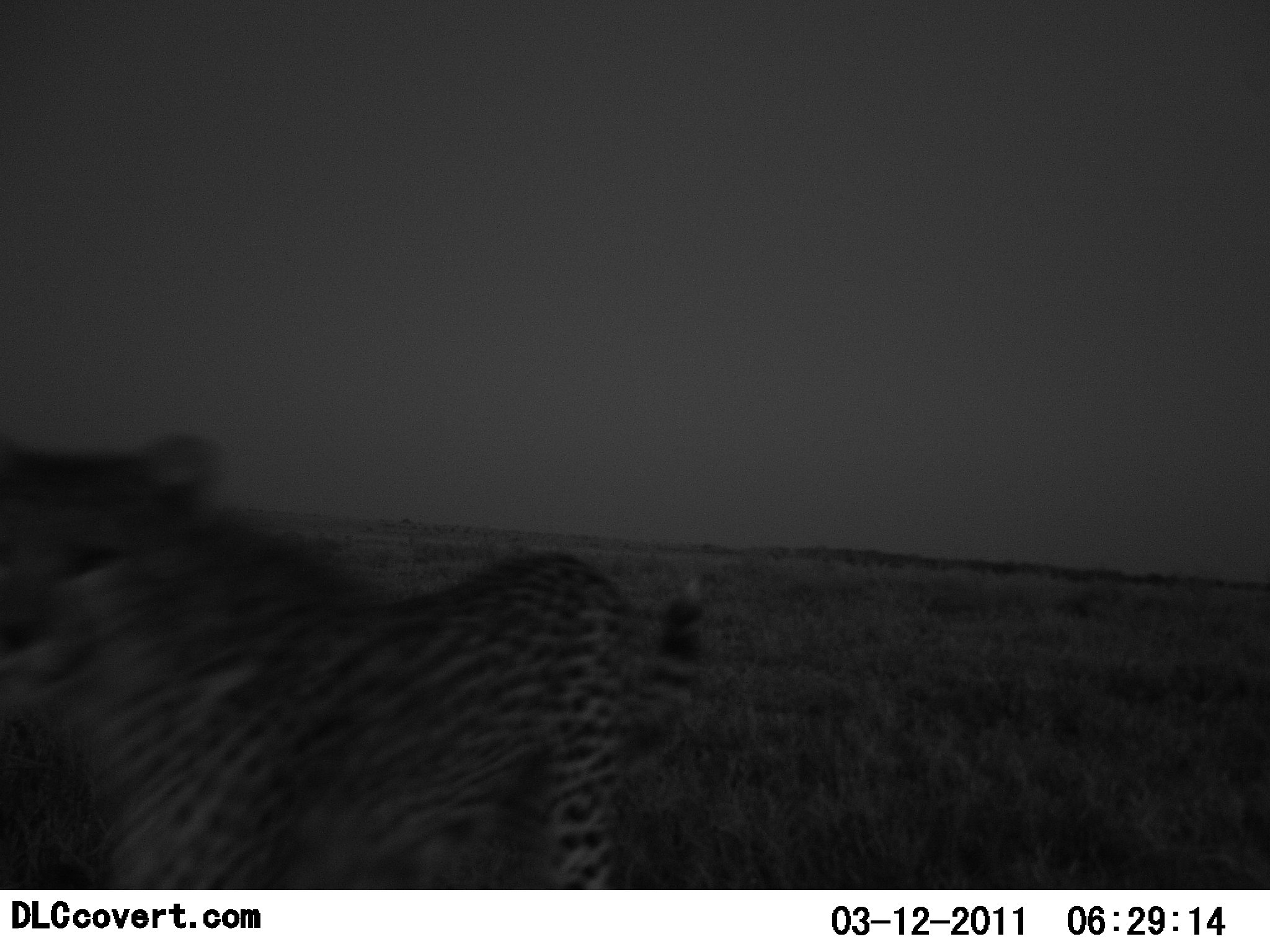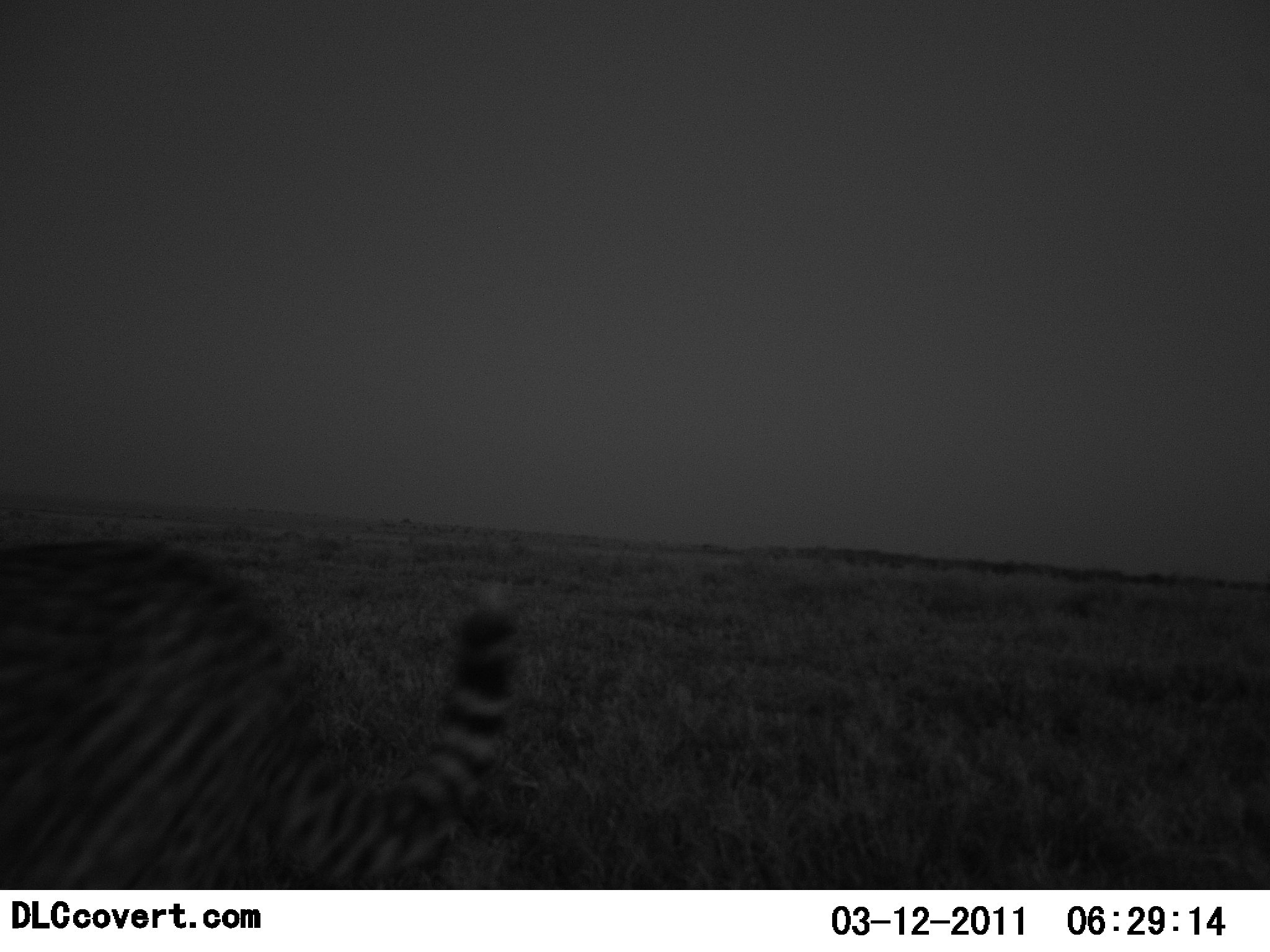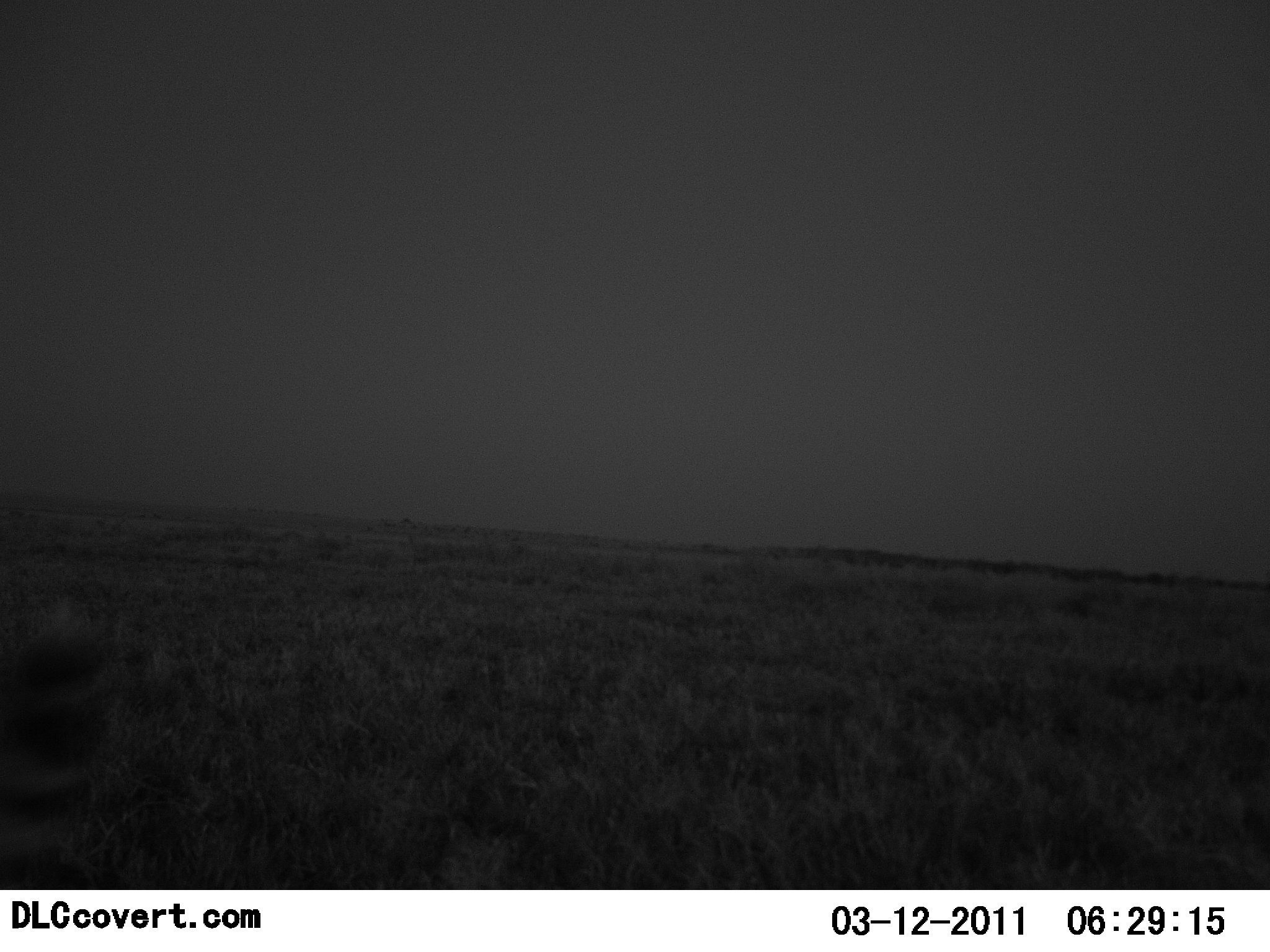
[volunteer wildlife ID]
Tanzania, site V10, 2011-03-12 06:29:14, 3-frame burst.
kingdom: Animalia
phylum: Chordata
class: Mammalia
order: Carnivora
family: Felidae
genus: Acinonyx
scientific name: Acinonyx jubatus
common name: cheetah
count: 1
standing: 17%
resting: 0%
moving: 92%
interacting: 0%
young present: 0%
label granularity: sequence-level